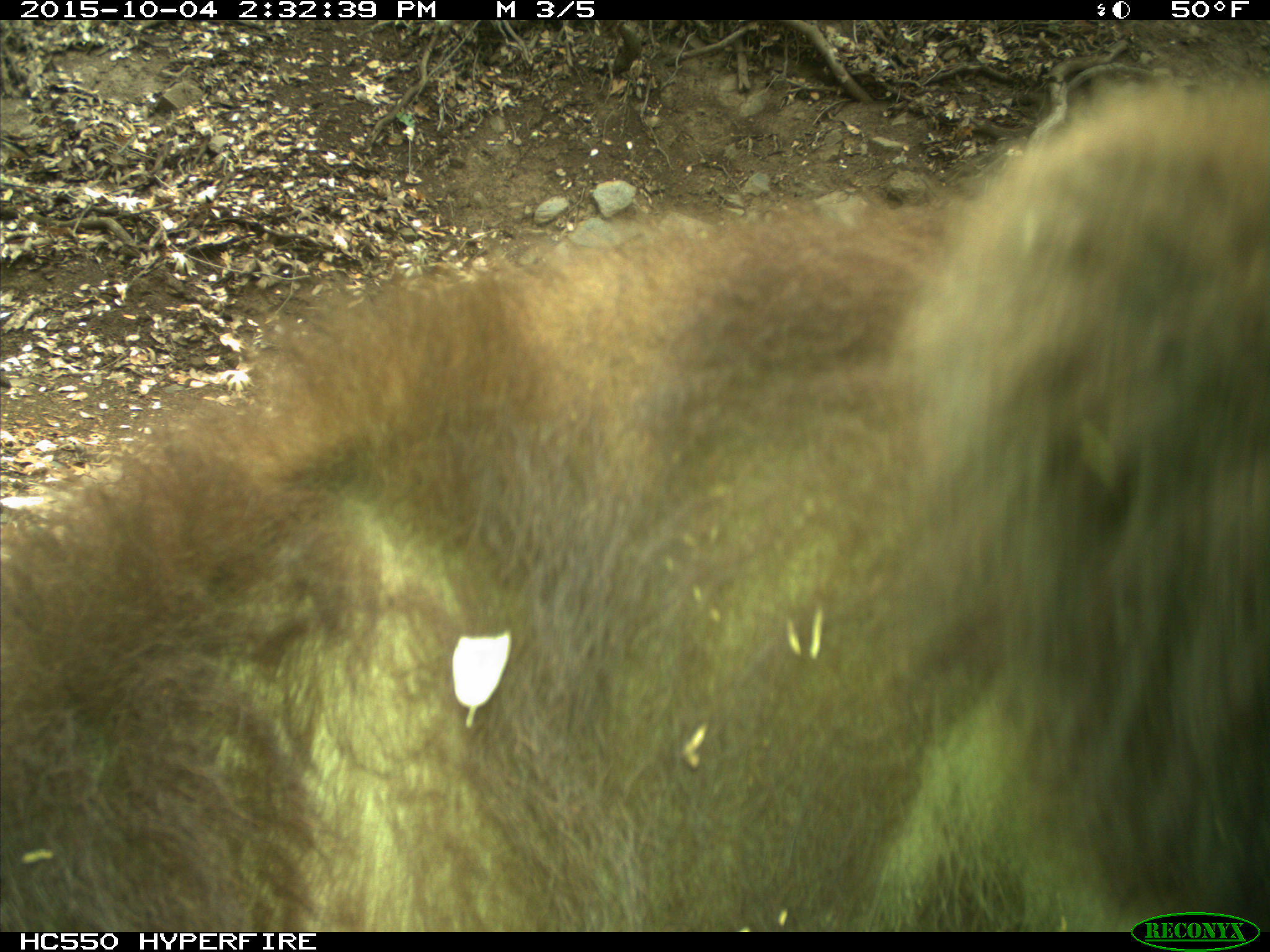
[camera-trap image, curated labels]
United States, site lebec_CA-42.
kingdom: Animalia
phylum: Chordata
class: Mammalia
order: Carnivora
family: Ursidae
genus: Ursus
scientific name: Ursus americanus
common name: american black bear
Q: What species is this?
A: Ursus americanus (american black bear).